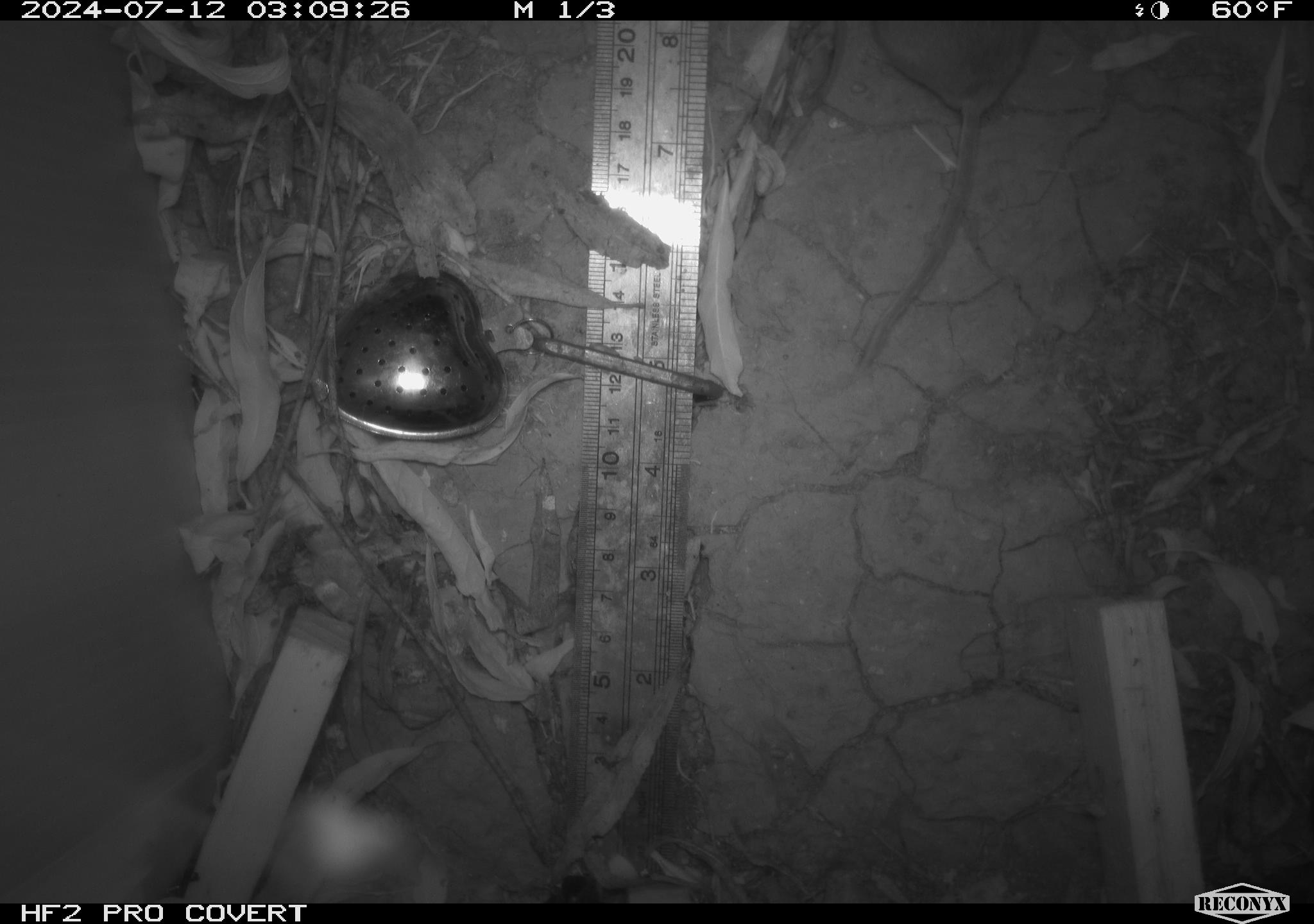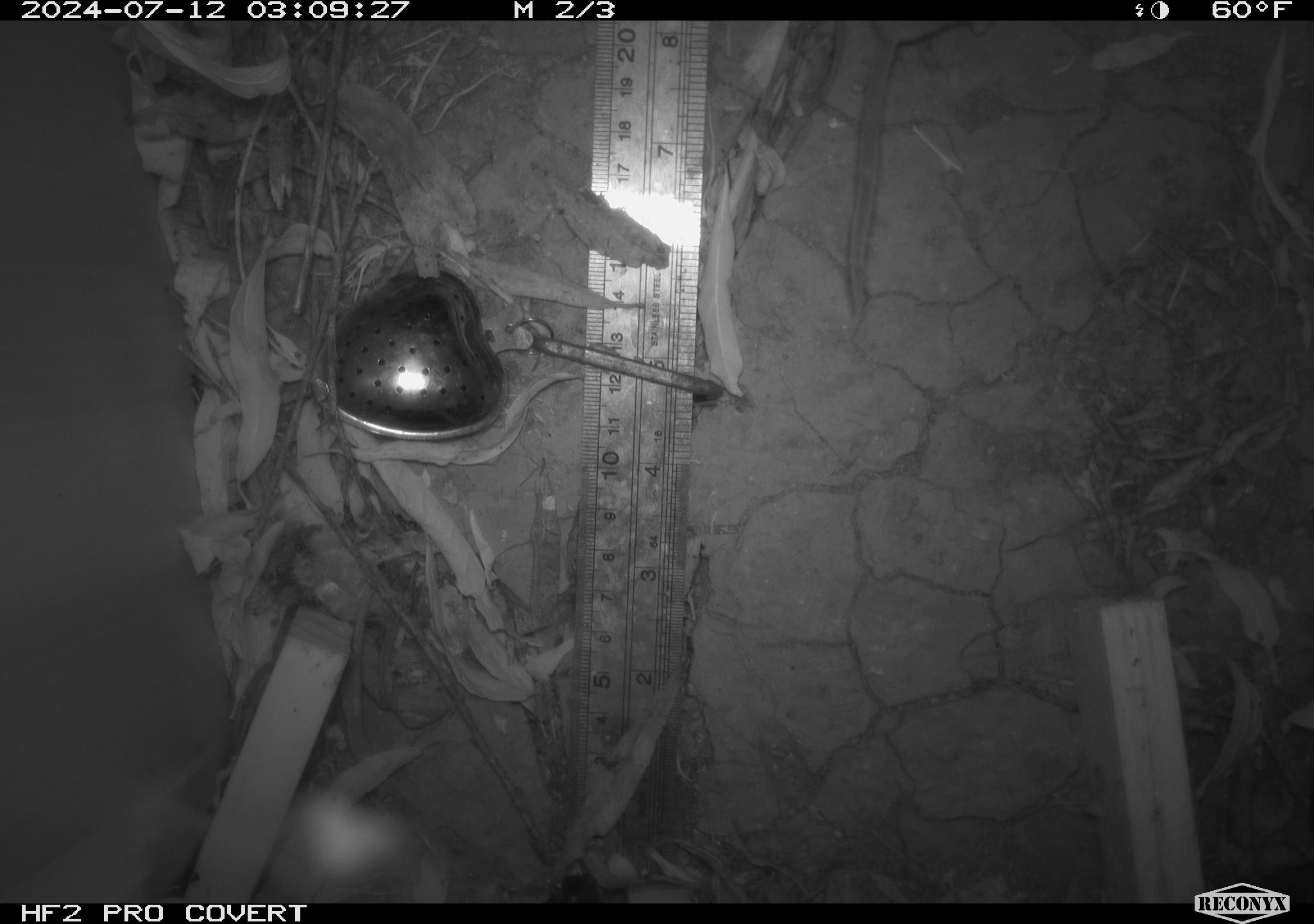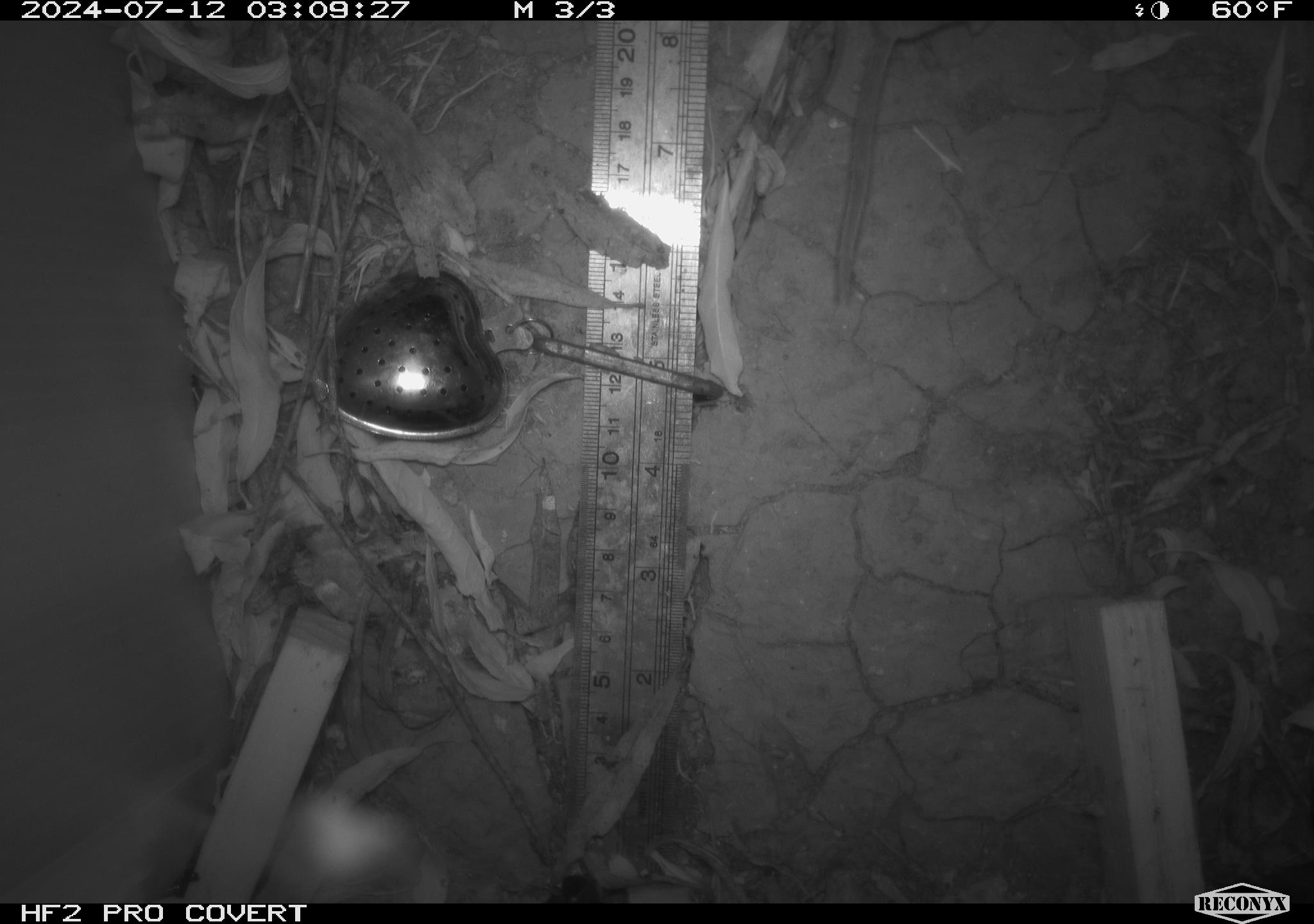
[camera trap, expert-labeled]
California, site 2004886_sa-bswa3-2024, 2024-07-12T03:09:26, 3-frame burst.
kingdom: Animalia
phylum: Chordata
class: Mammalia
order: Rodentia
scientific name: Rodentia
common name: mouse species